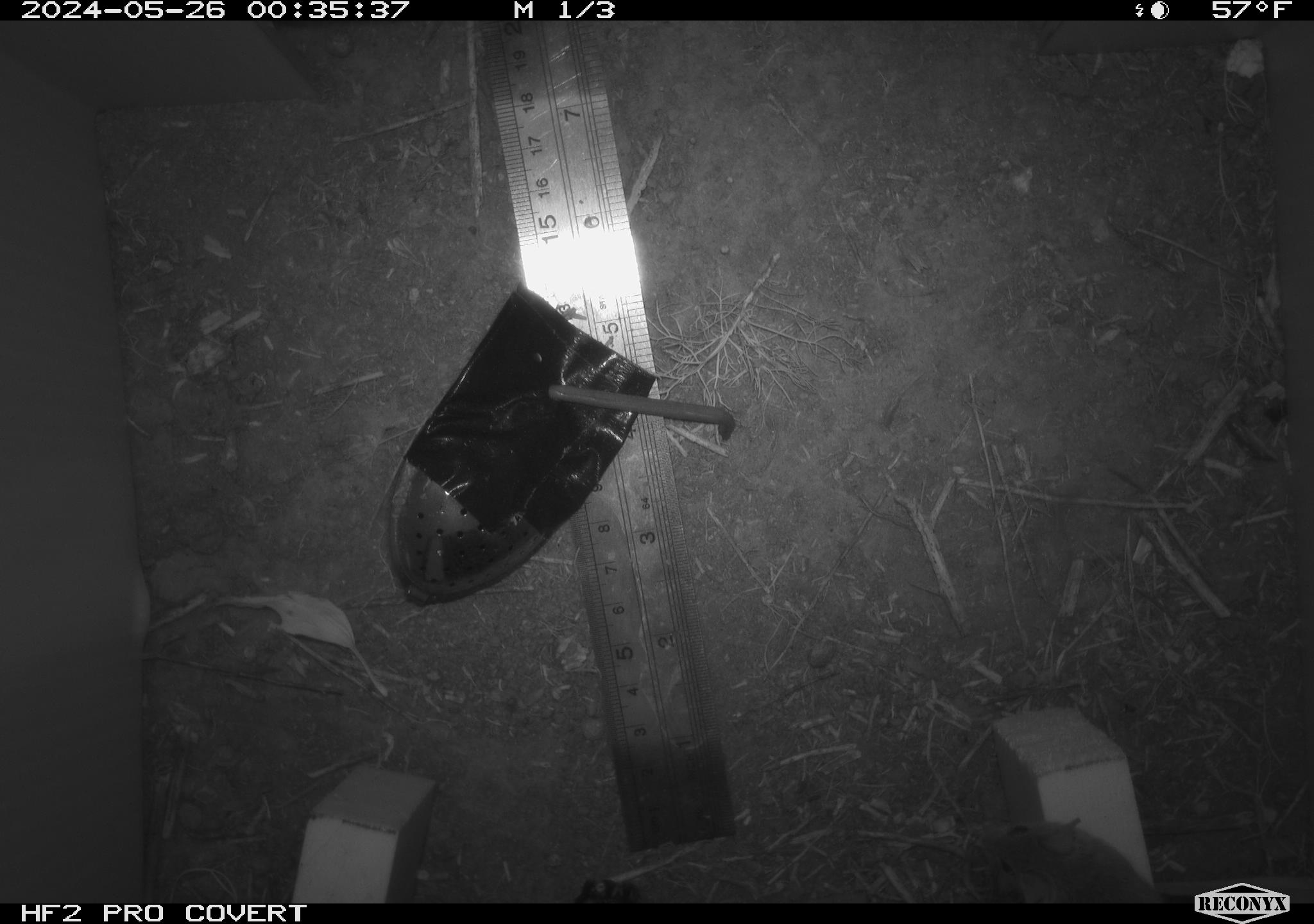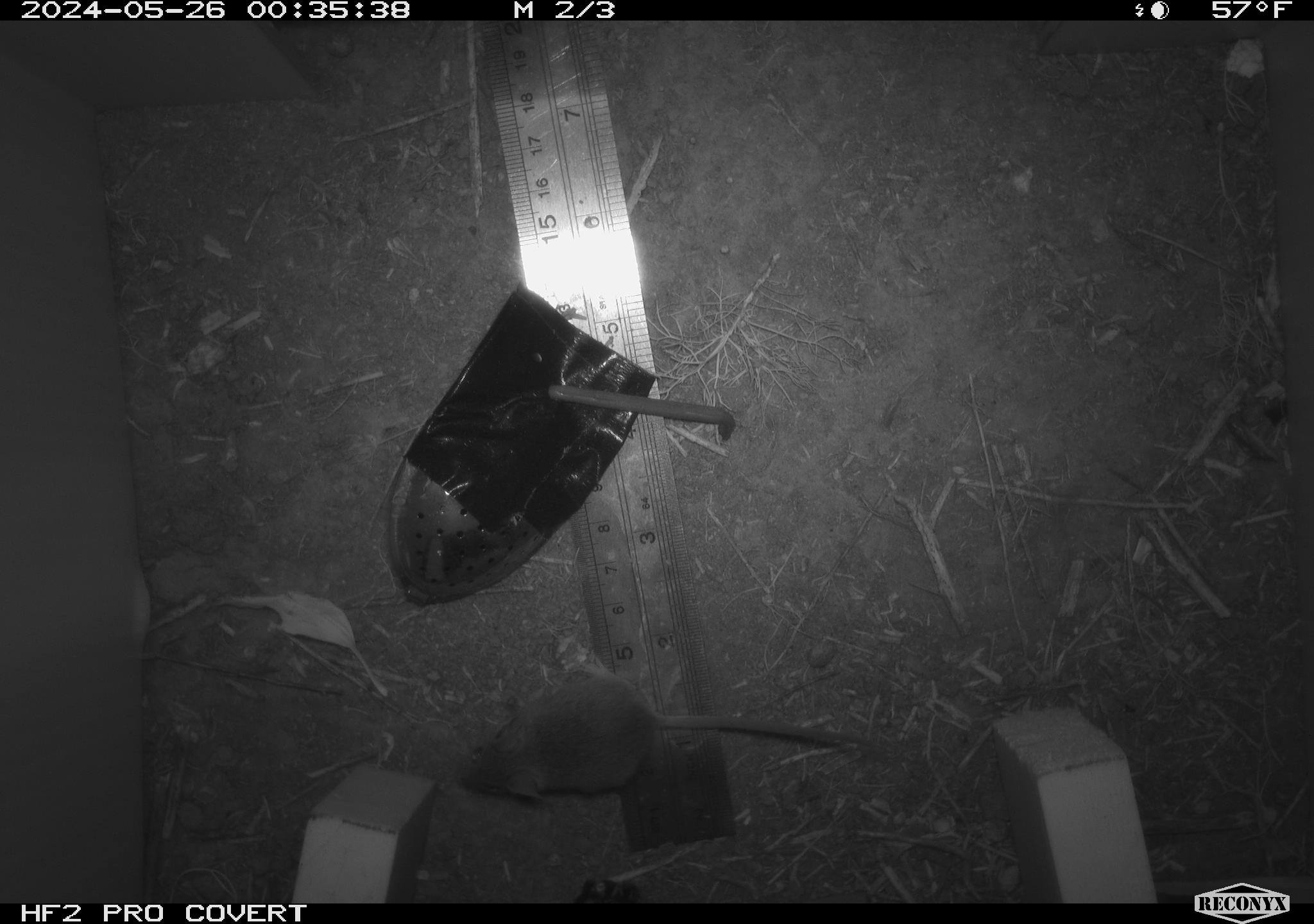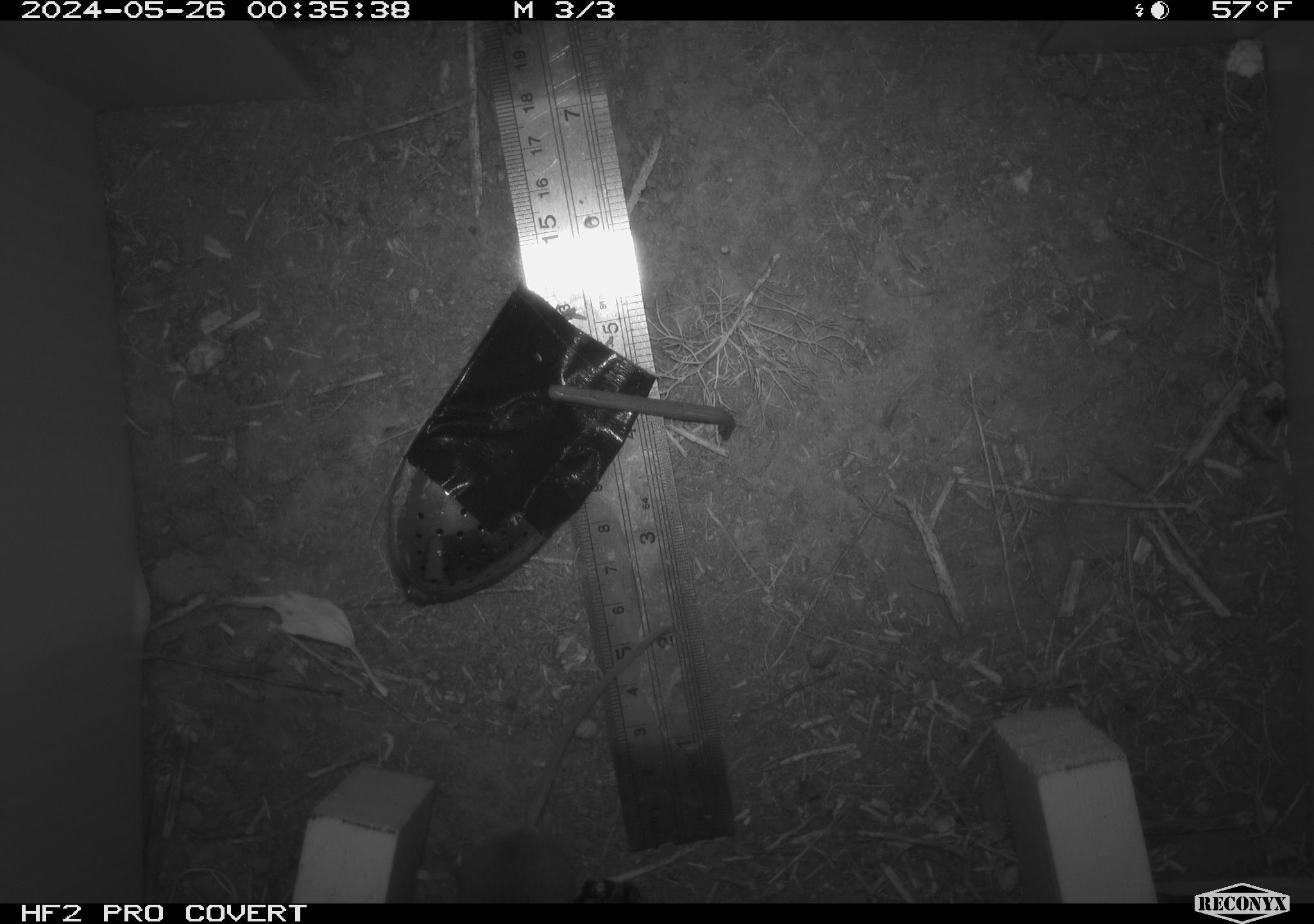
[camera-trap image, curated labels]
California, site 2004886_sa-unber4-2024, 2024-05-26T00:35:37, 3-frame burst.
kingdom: Animalia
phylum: Chordata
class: Mammalia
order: Rodentia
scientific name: Rodentia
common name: mouse species